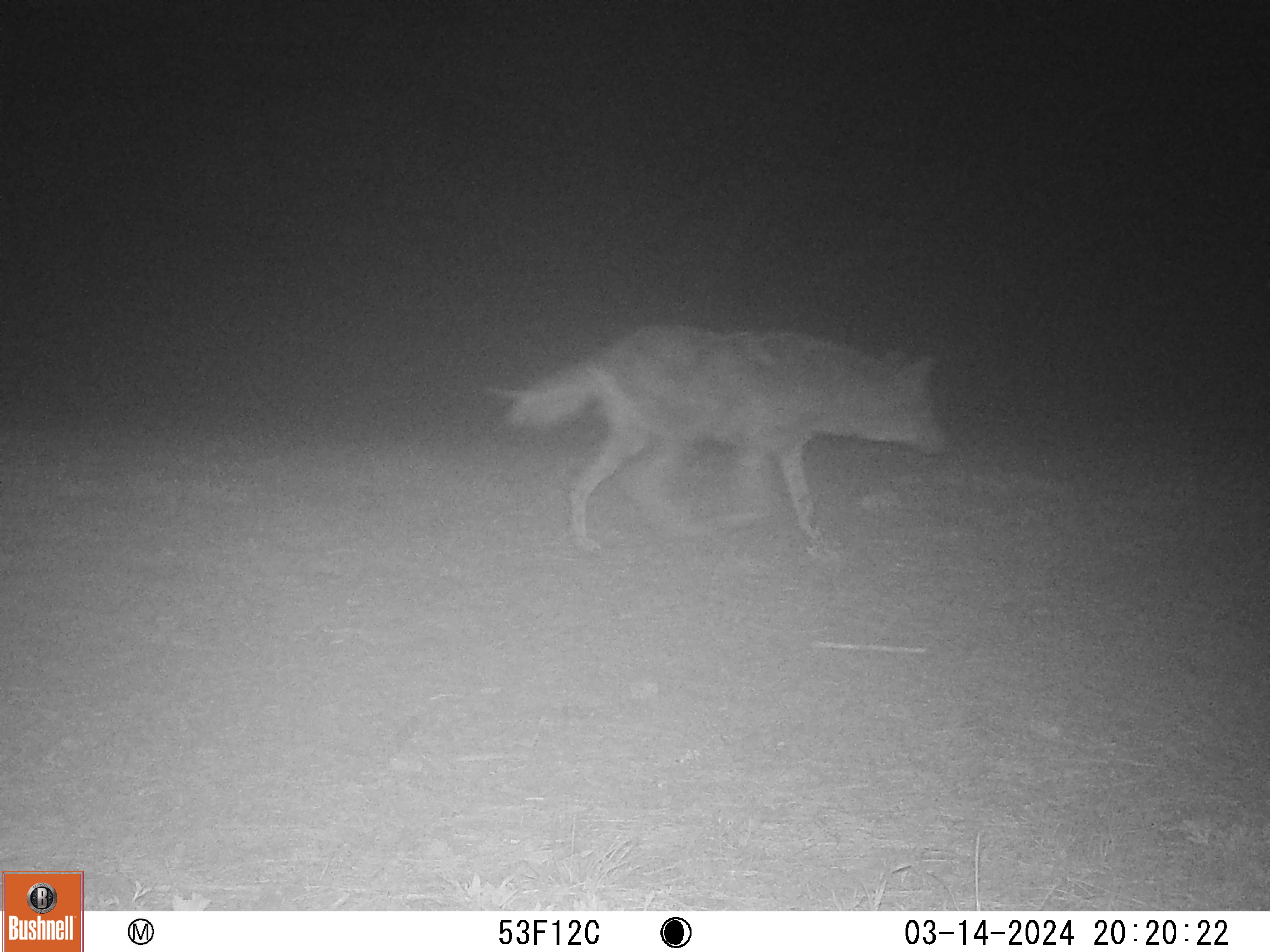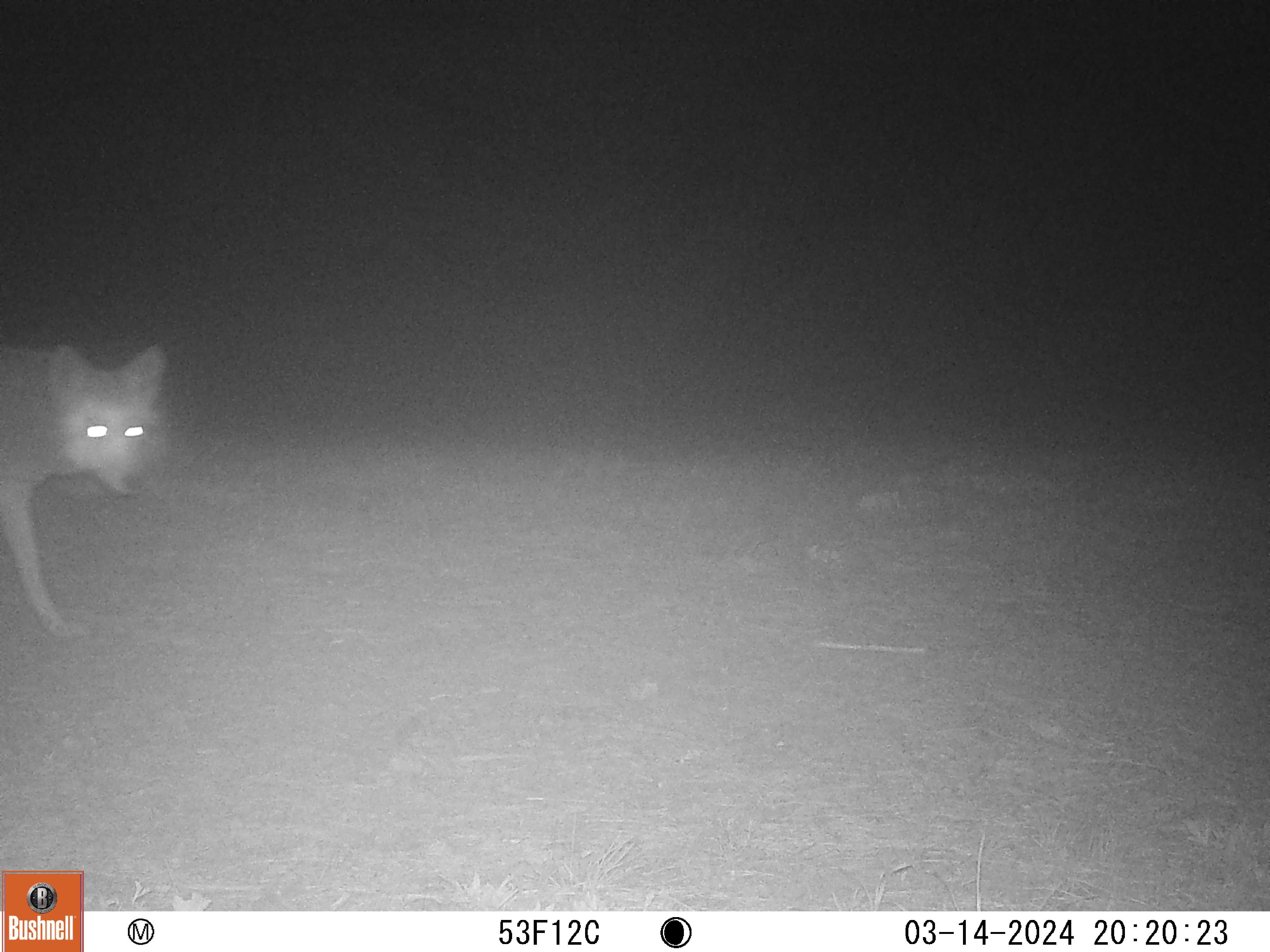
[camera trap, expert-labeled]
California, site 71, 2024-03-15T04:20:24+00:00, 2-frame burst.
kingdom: Animalia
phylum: Chordata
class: Mammalia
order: Carnivora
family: Canidae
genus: Canis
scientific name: Canis latrans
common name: coyote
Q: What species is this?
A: Coyote (Canis latrans).